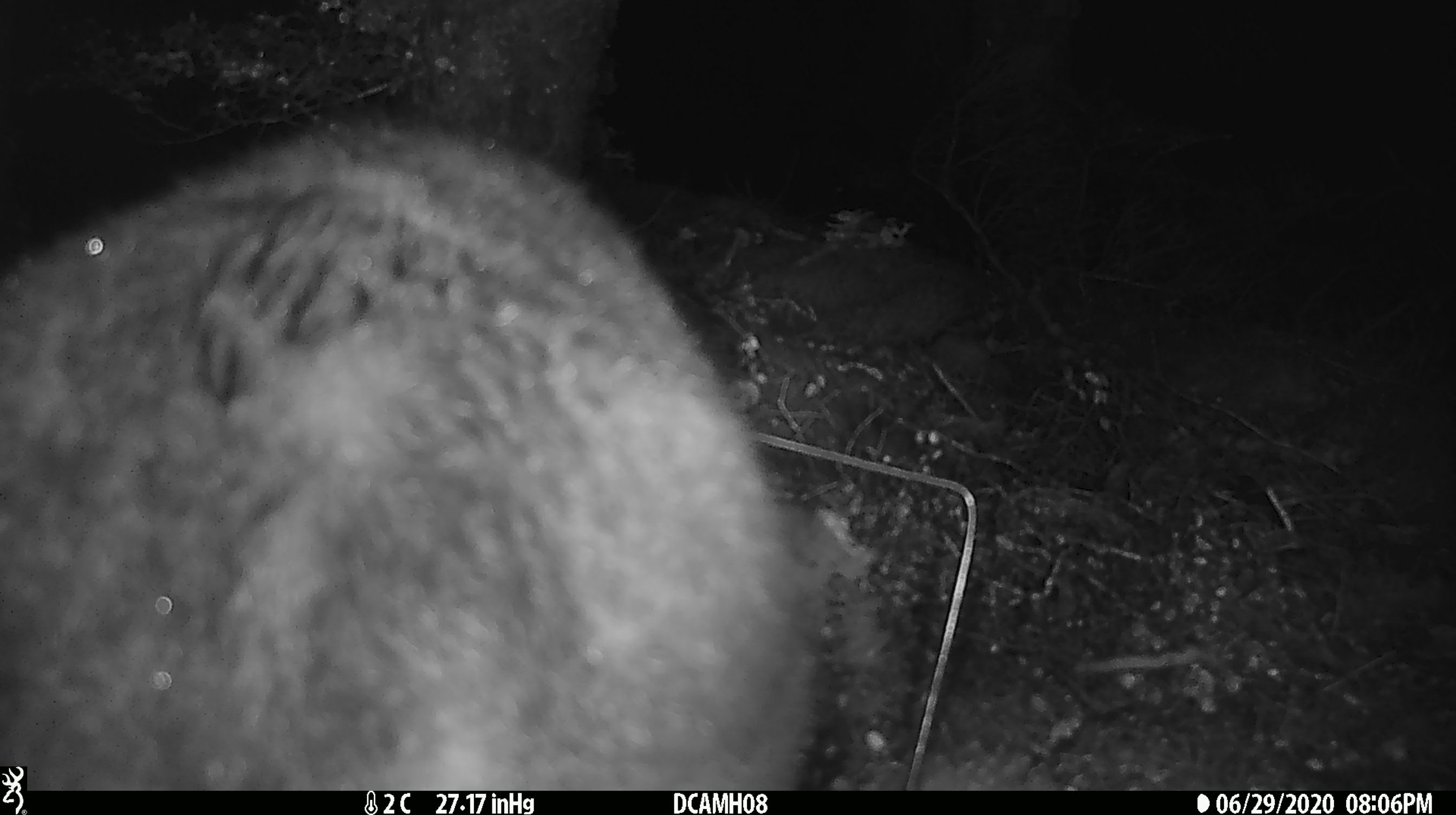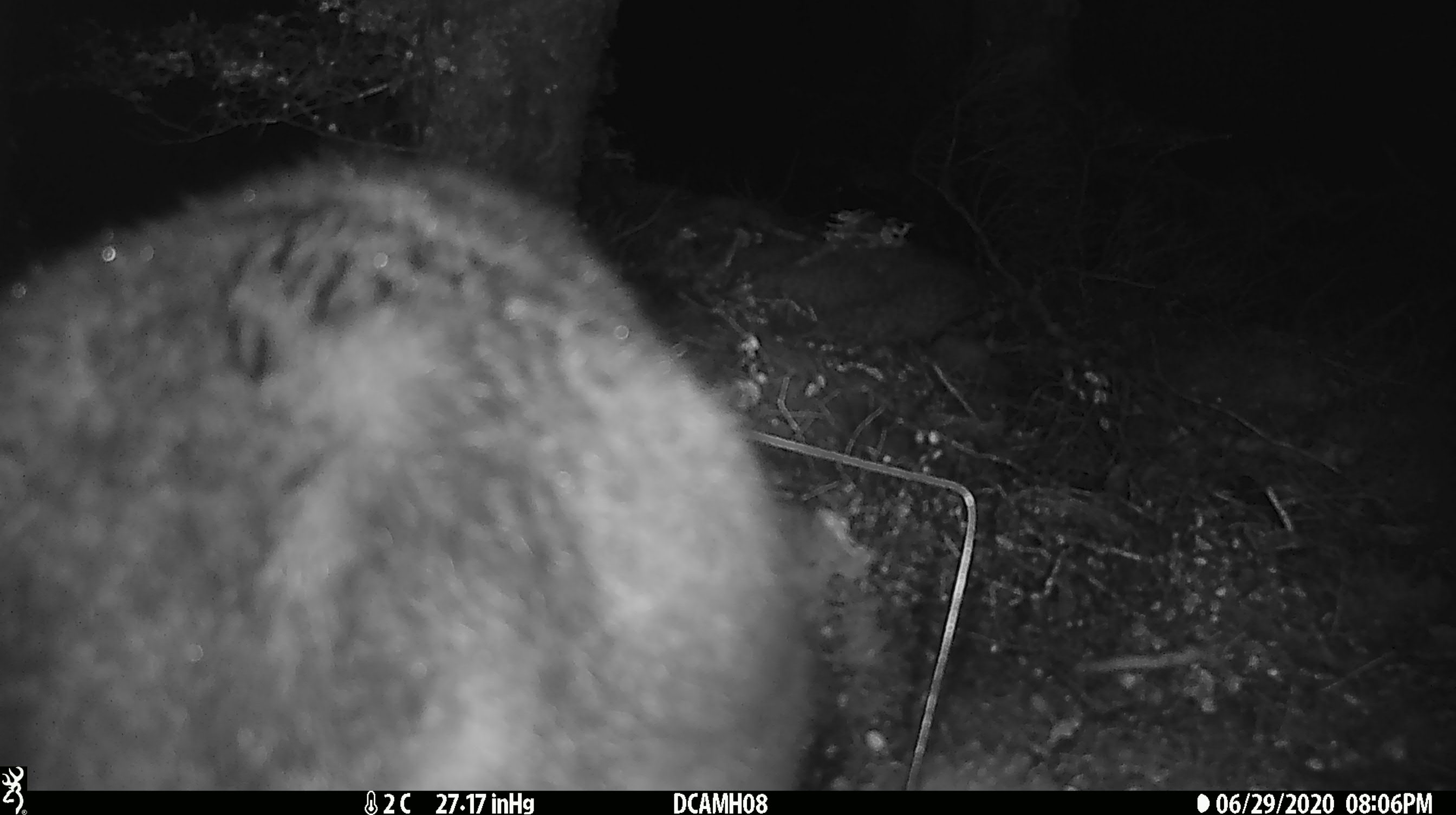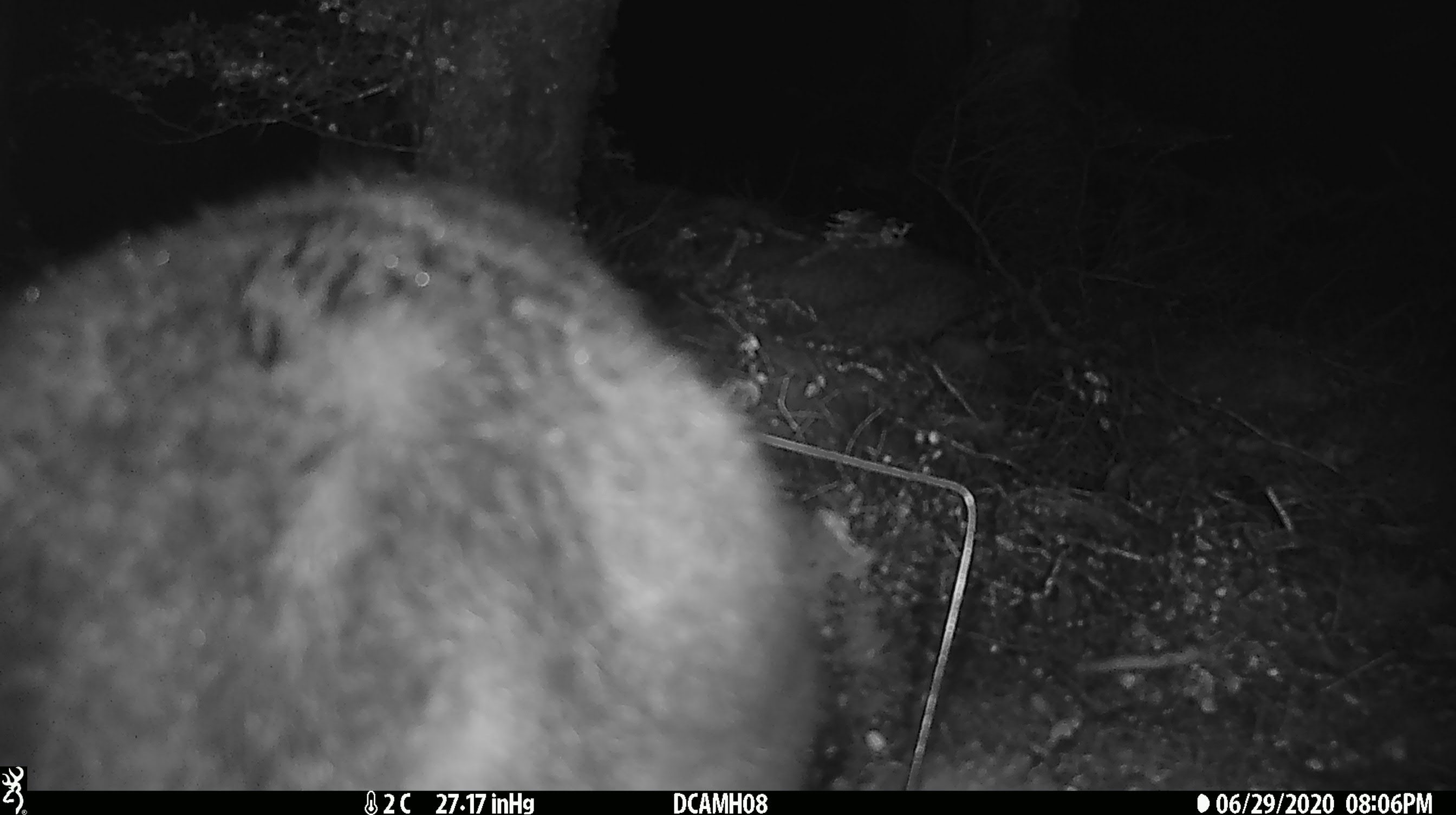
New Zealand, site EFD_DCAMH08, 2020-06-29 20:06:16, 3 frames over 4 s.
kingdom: Animalia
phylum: Chordata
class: Mammalia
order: Diprotodontia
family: Phalangeridae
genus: Trichosurus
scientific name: Trichosurus vulpecula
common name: common brushtail possum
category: possum